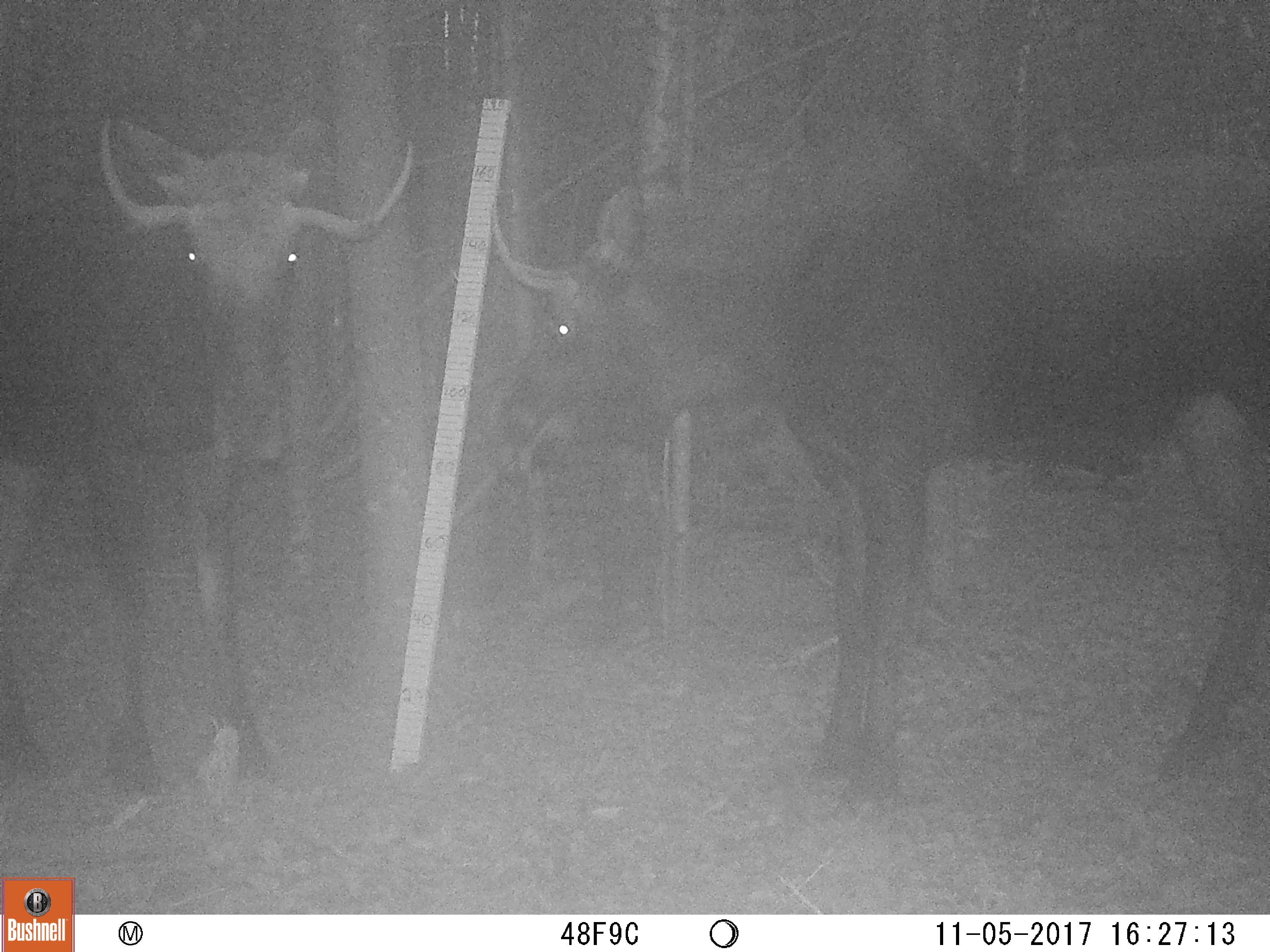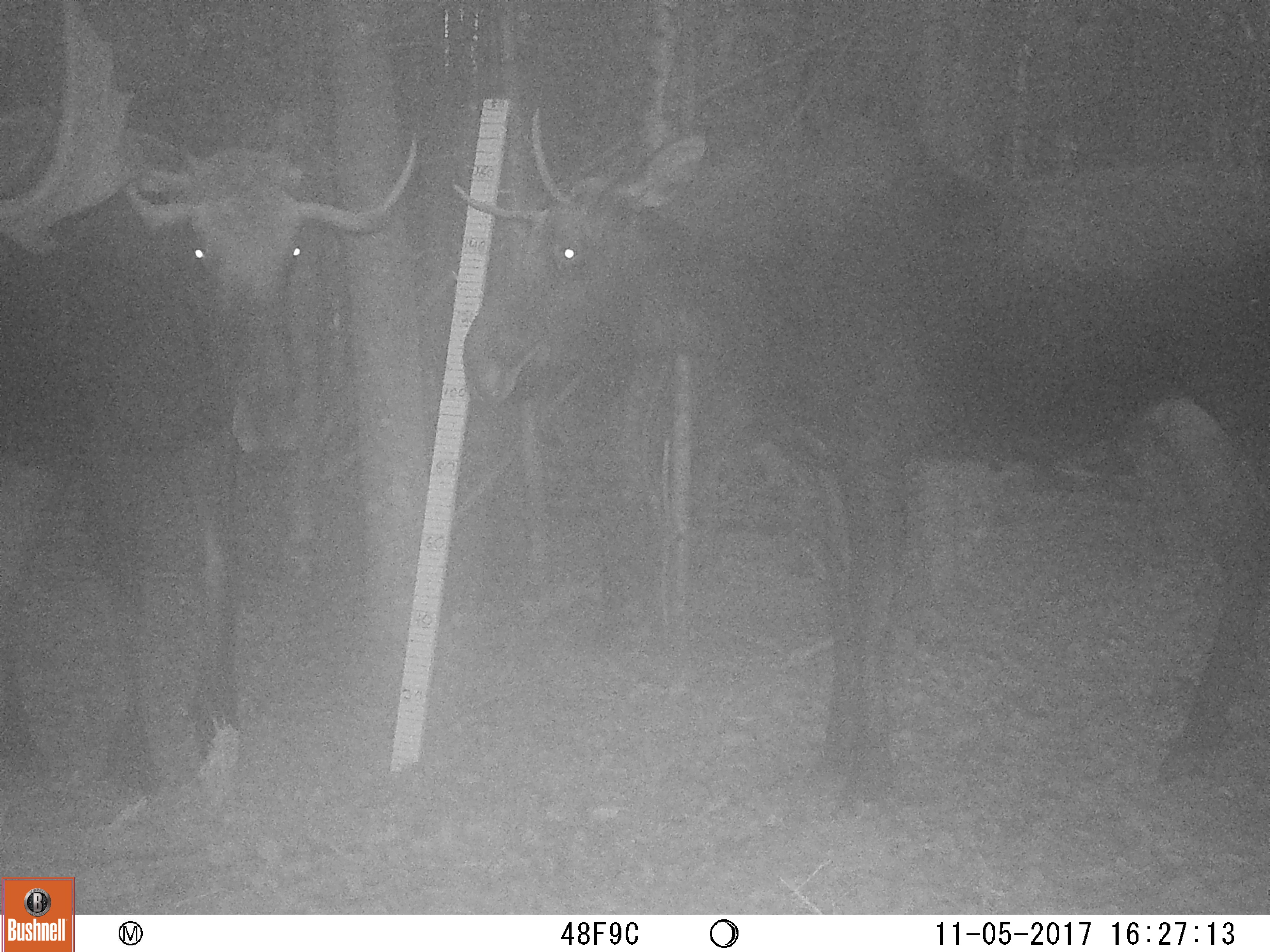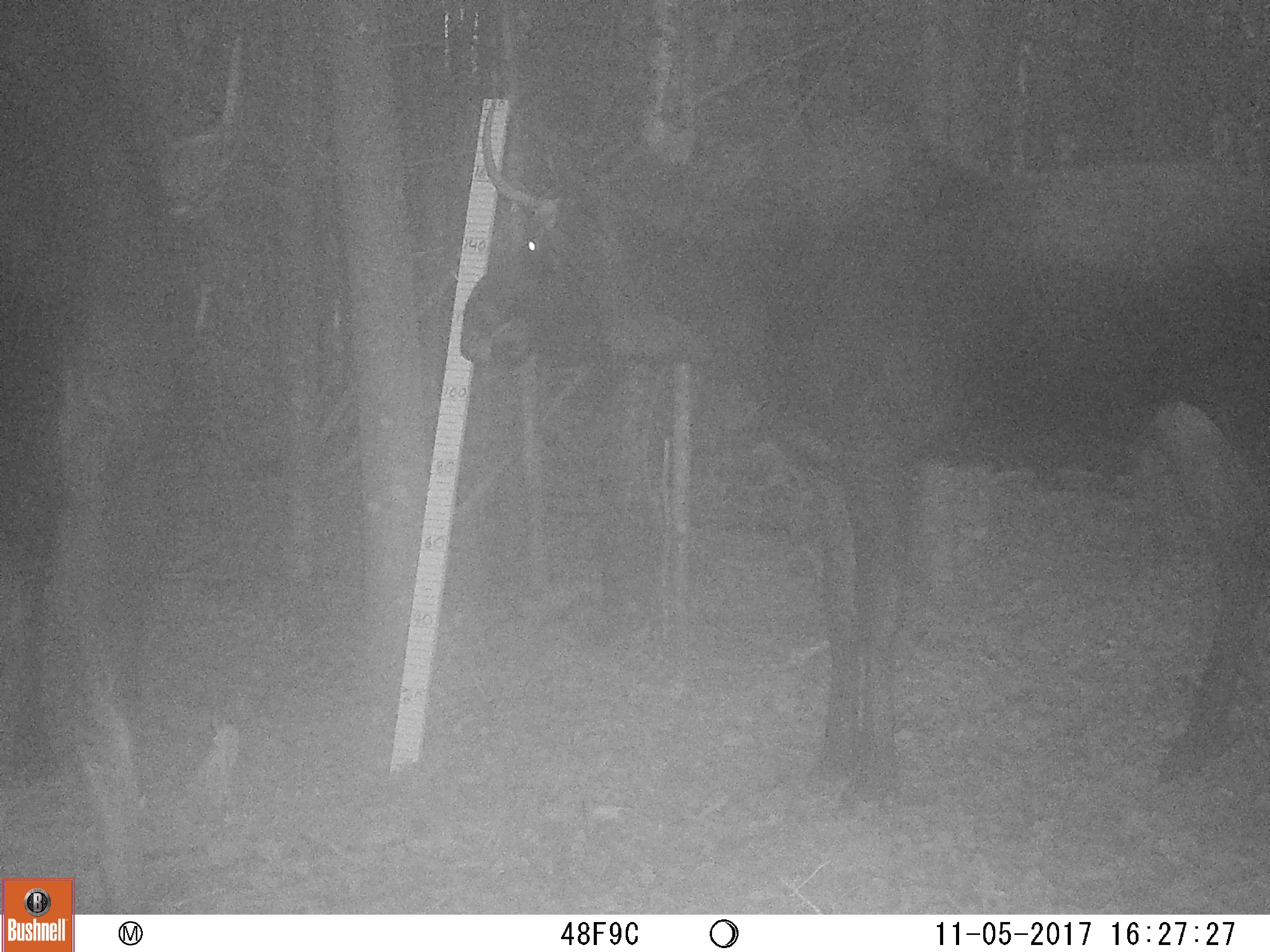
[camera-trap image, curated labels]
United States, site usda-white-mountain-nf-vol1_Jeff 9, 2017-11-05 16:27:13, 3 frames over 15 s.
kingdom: Animalia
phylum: Chordata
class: Mammalia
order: Artiodactyla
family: Cervidae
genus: Alces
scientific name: Alces alces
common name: moose